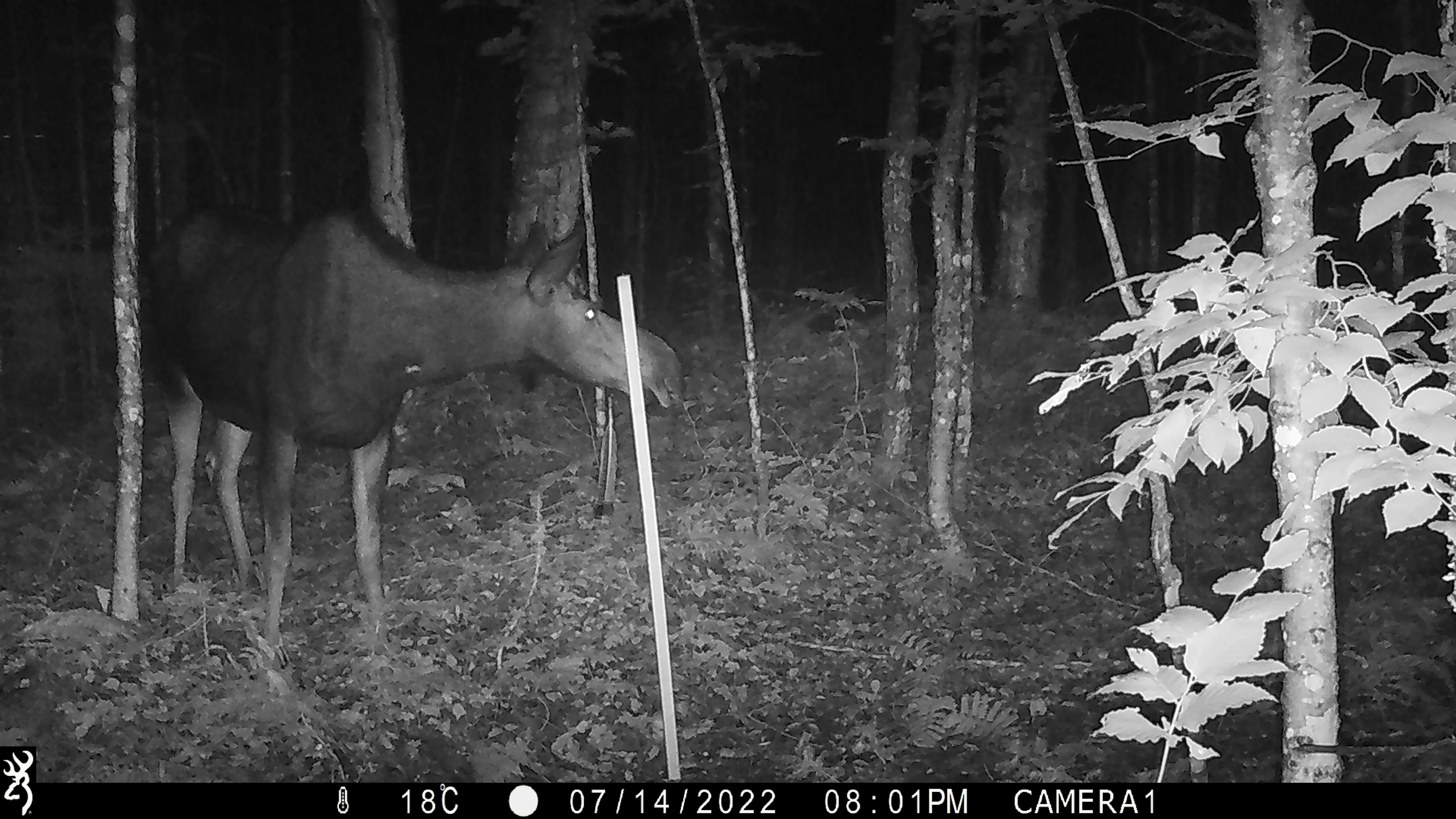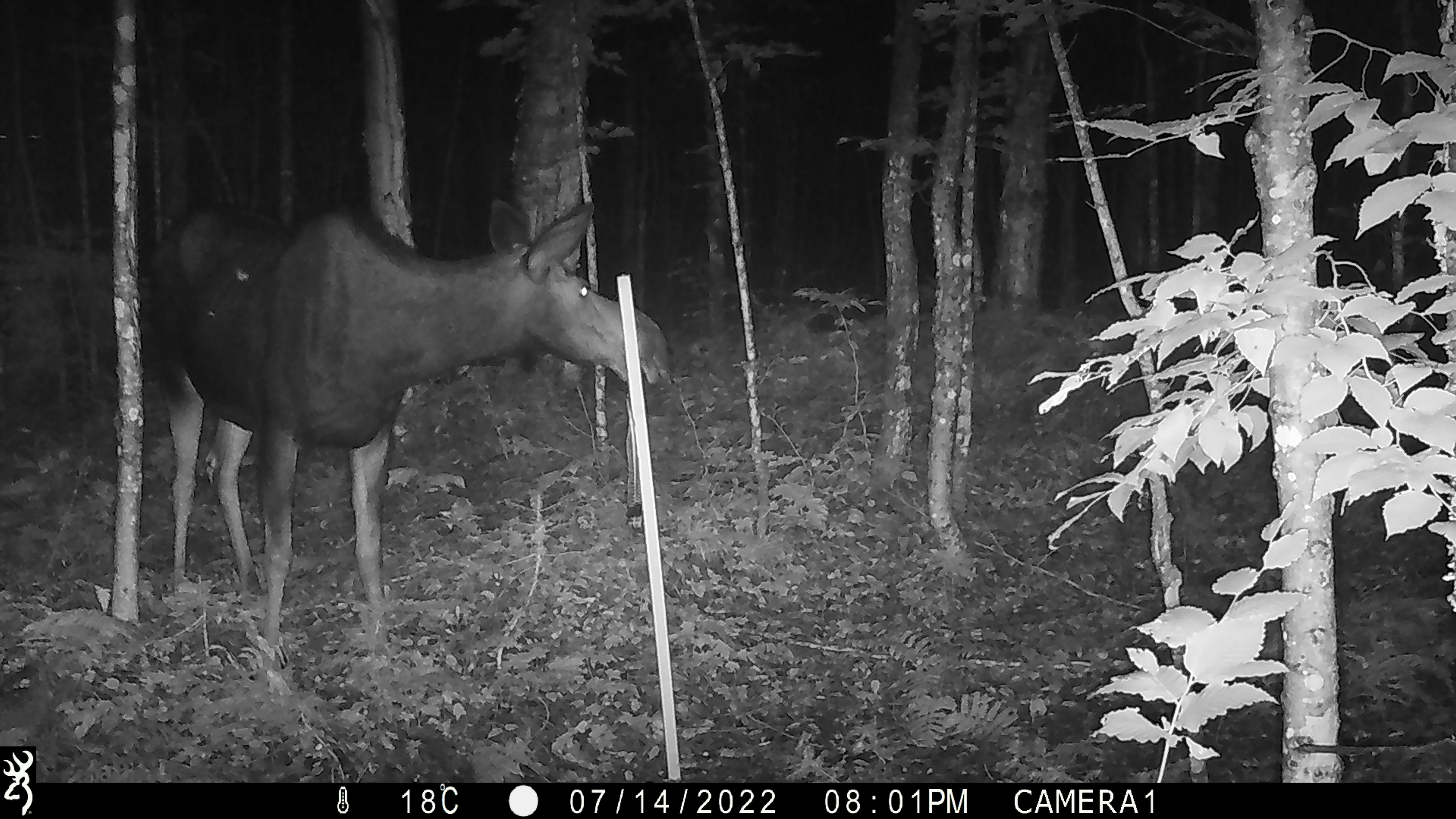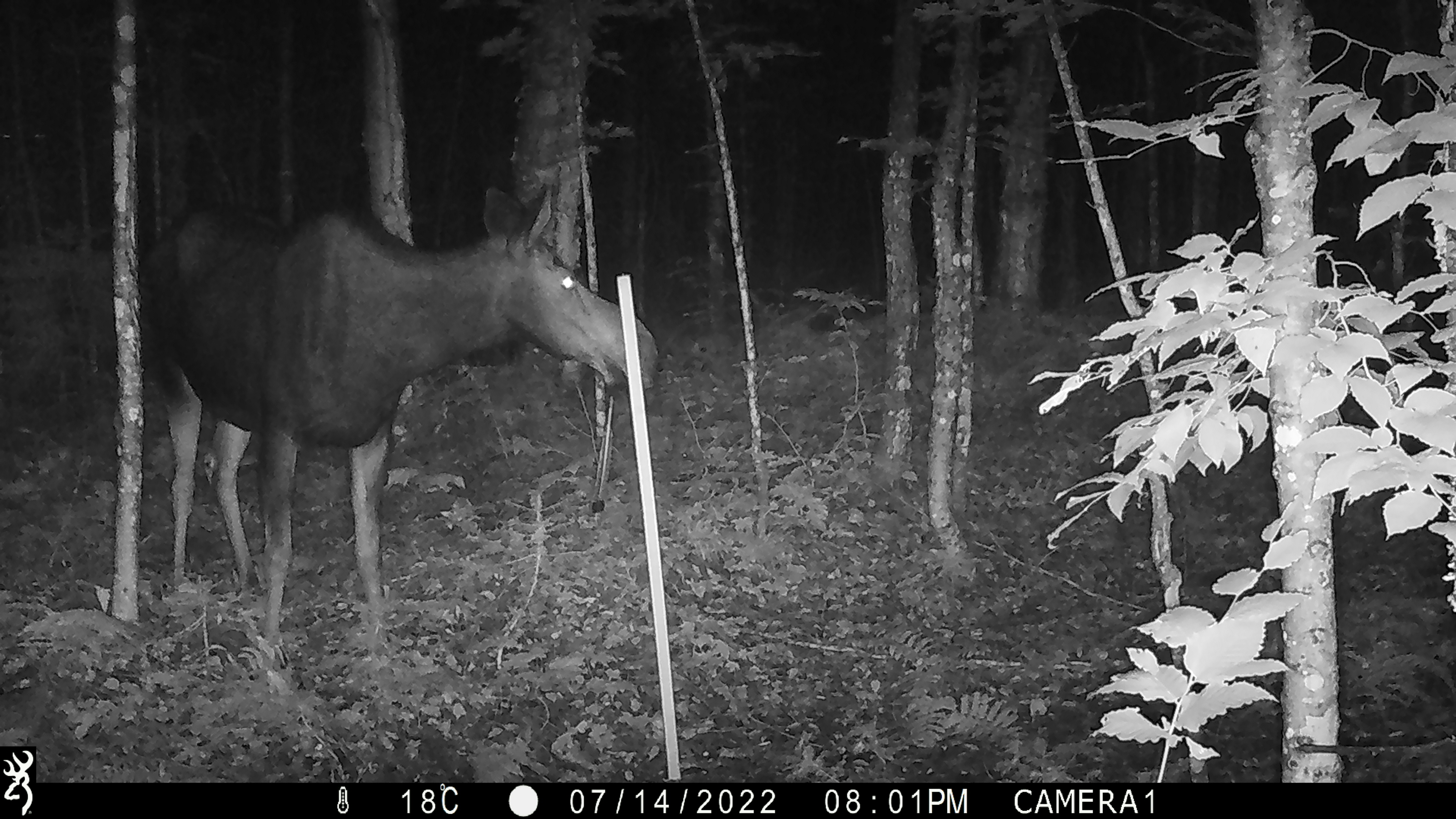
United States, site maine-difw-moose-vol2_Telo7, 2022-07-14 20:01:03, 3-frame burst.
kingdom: Animalia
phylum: Chordata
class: Mammalia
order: Artiodactyla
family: Cervidae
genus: Alces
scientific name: Alces alces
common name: moose